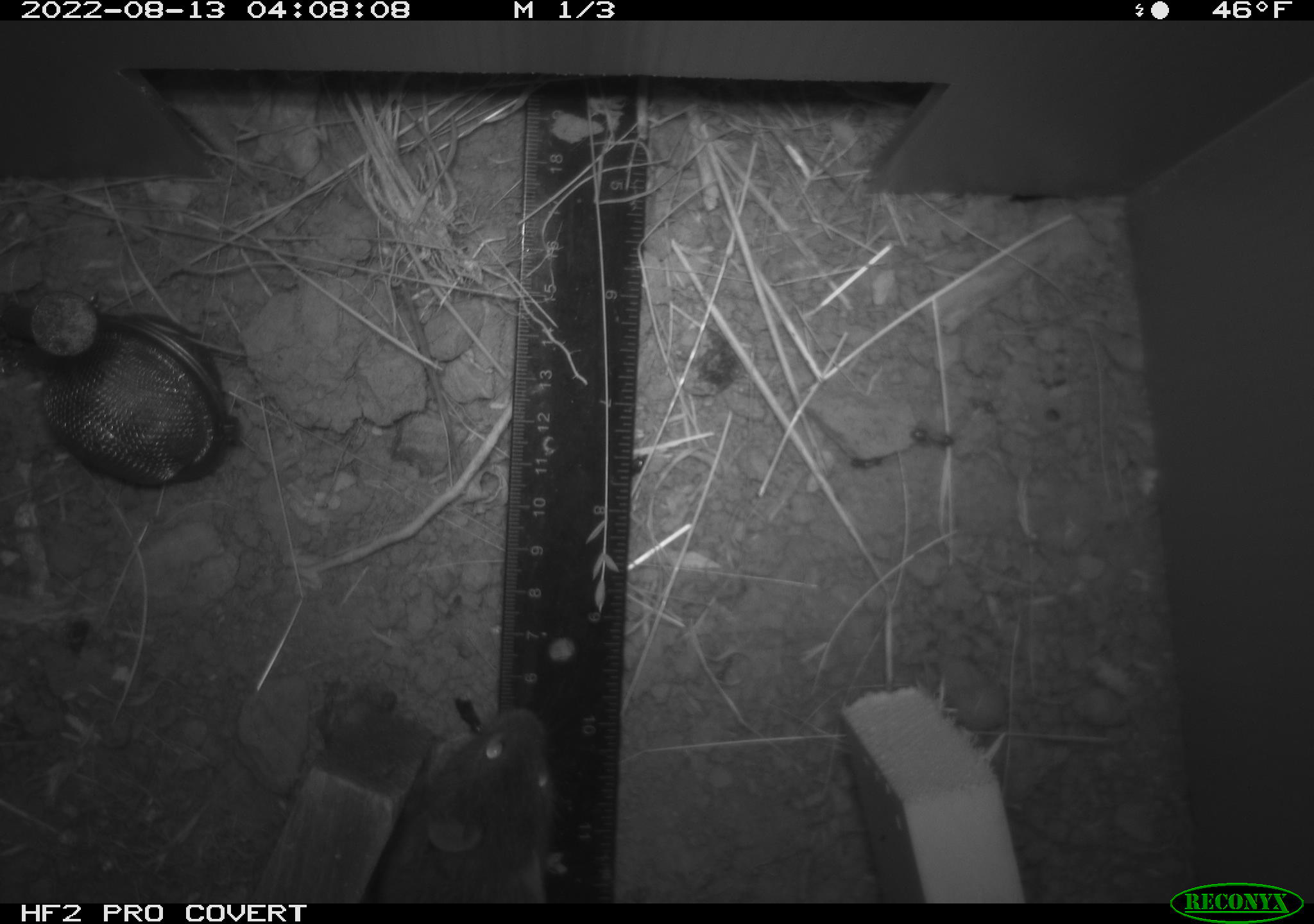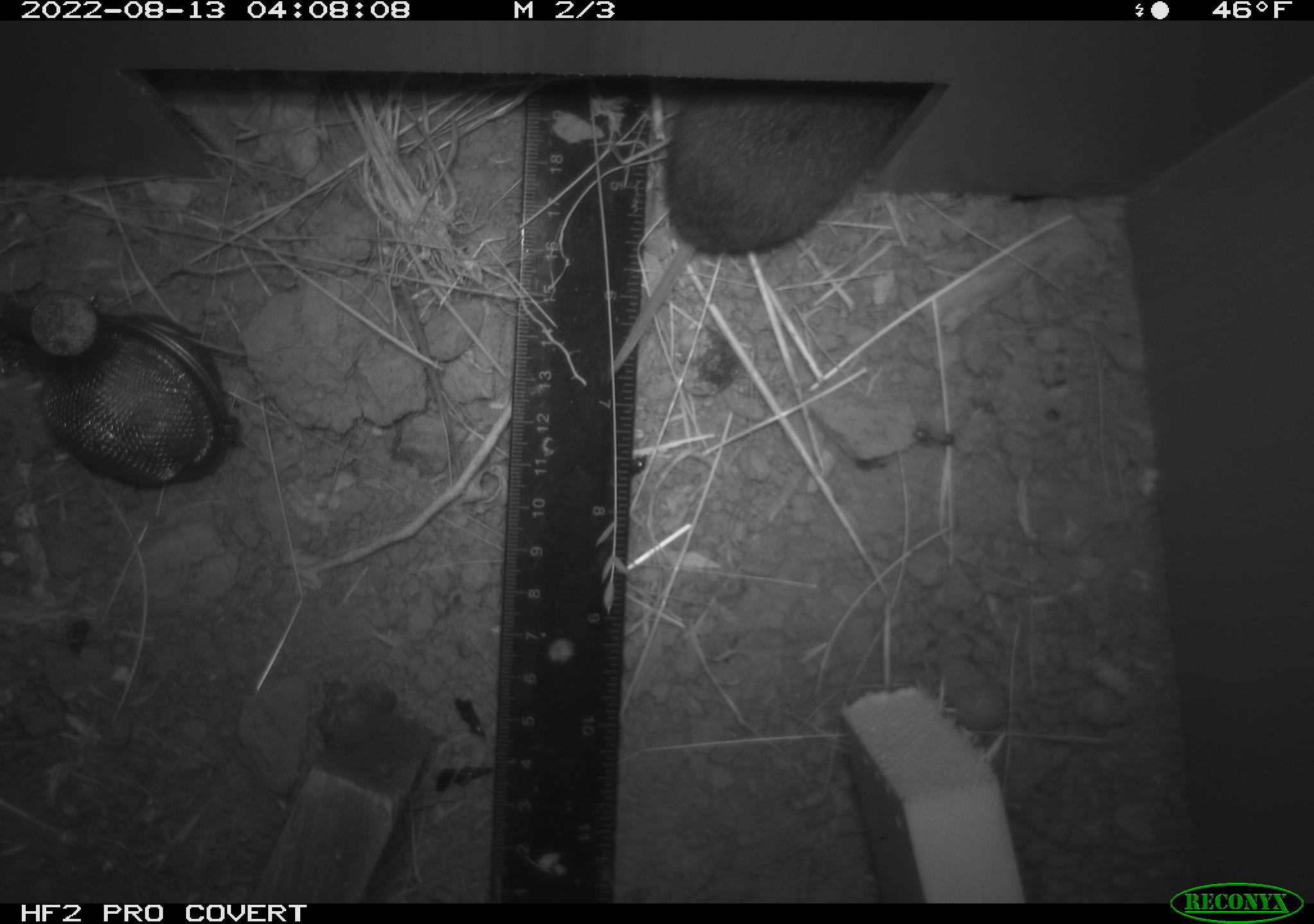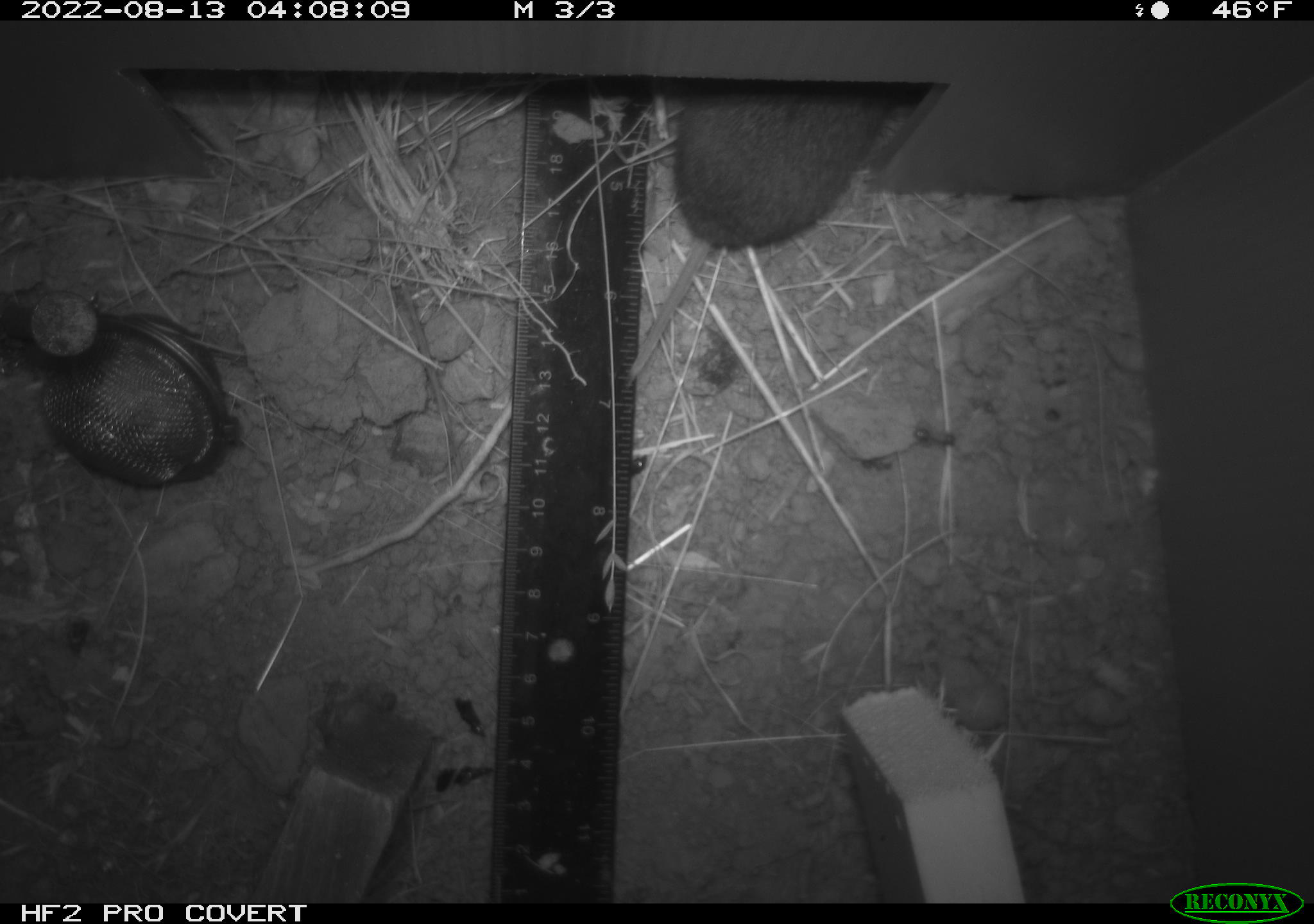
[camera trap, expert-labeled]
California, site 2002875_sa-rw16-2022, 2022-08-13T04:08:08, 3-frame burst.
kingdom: Animalia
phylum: Chordata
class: Mammalia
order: Rodentia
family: Cricetidae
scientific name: Arvicolinae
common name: voles, lemmings, and muskrats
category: arvicolinae subfamily